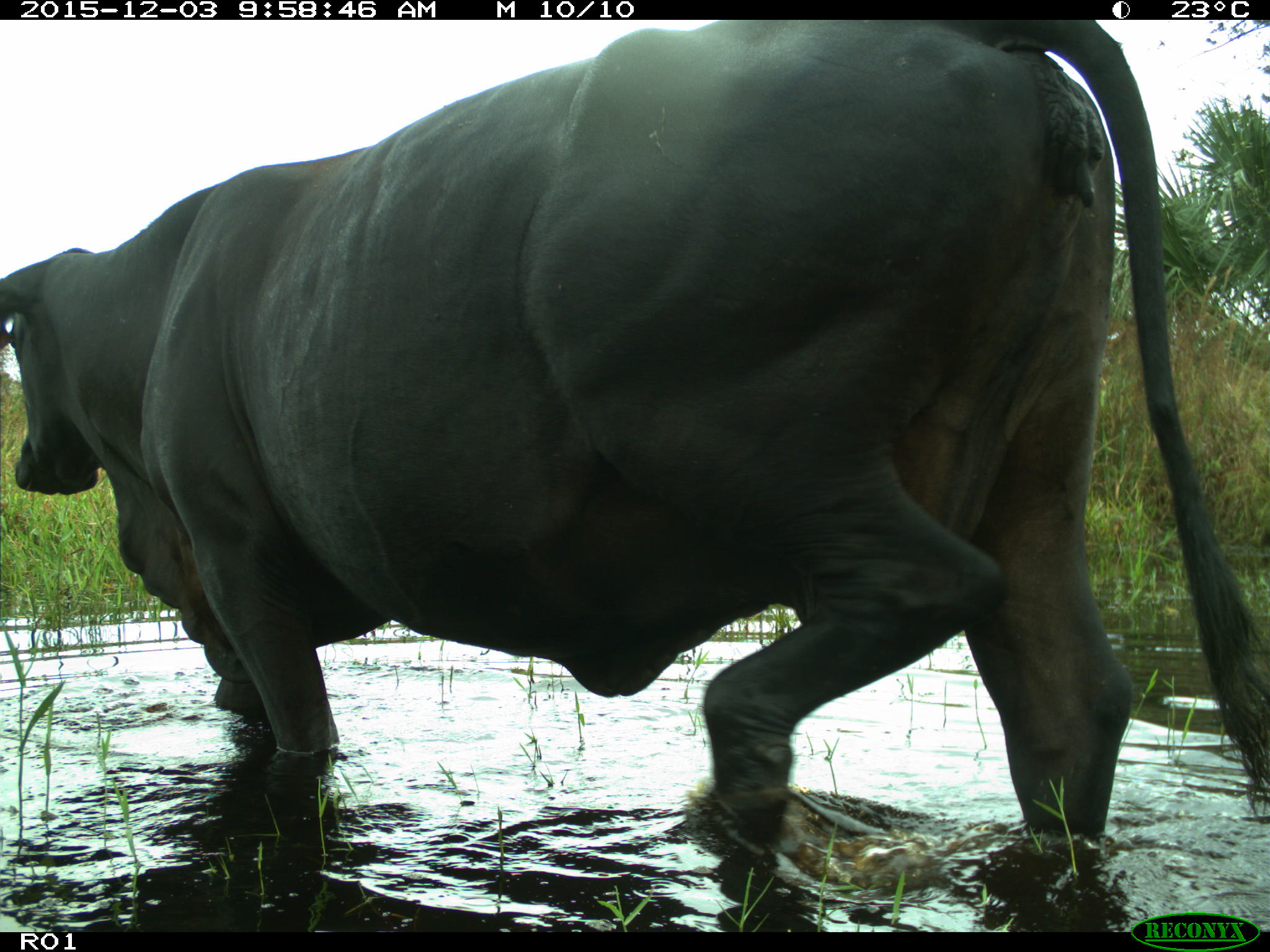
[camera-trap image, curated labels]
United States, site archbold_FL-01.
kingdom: Animalia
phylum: Chordata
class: Mammalia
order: Artiodactyla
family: Bovidae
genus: Bos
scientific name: Bos taurus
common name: domestic cow